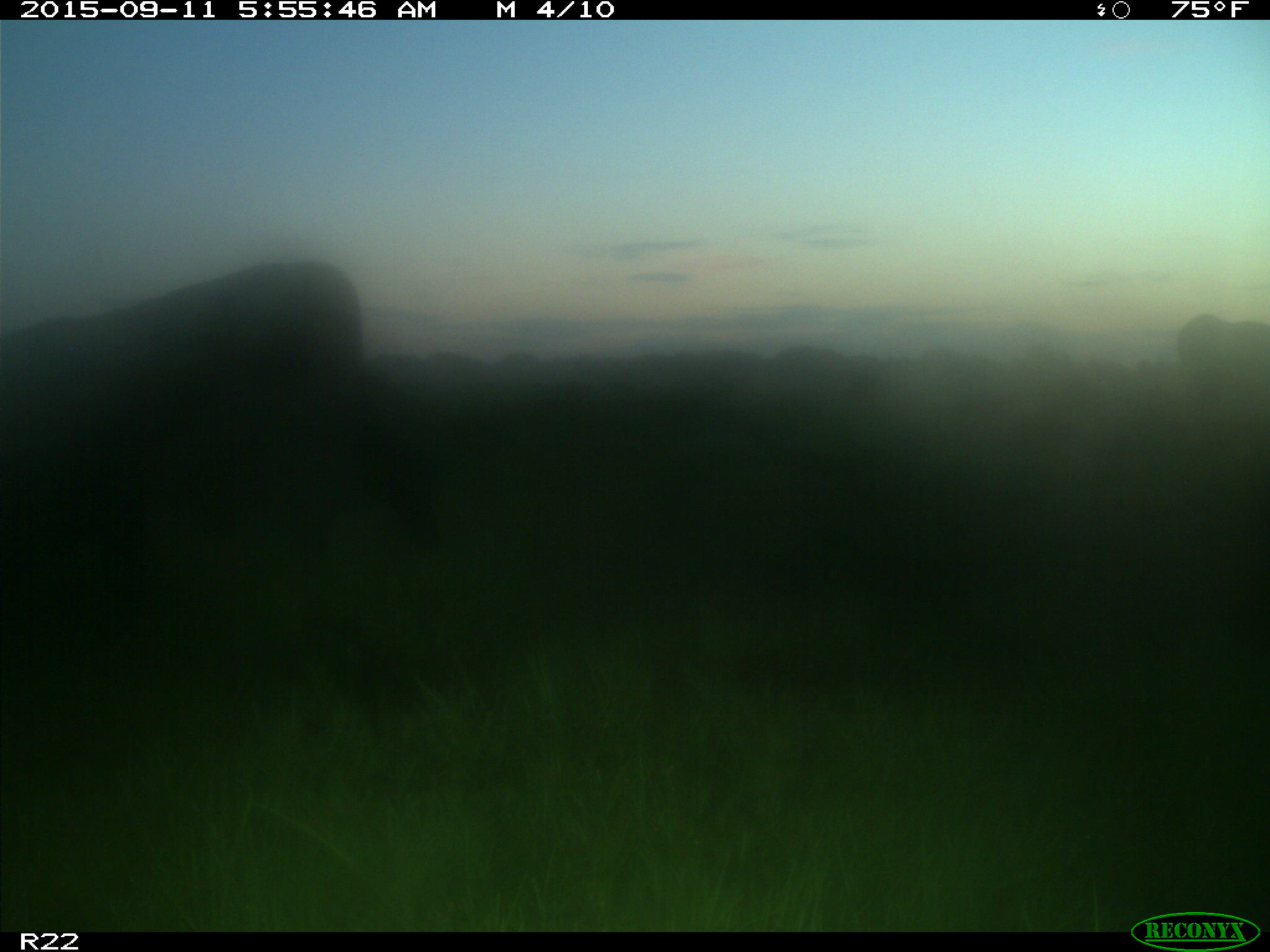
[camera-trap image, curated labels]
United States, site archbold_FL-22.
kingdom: Animalia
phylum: Chordata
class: Mammalia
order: Artiodactyla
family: Bovidae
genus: Bos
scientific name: Bos taurus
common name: domestic cow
Bos taurus (domestic cow).